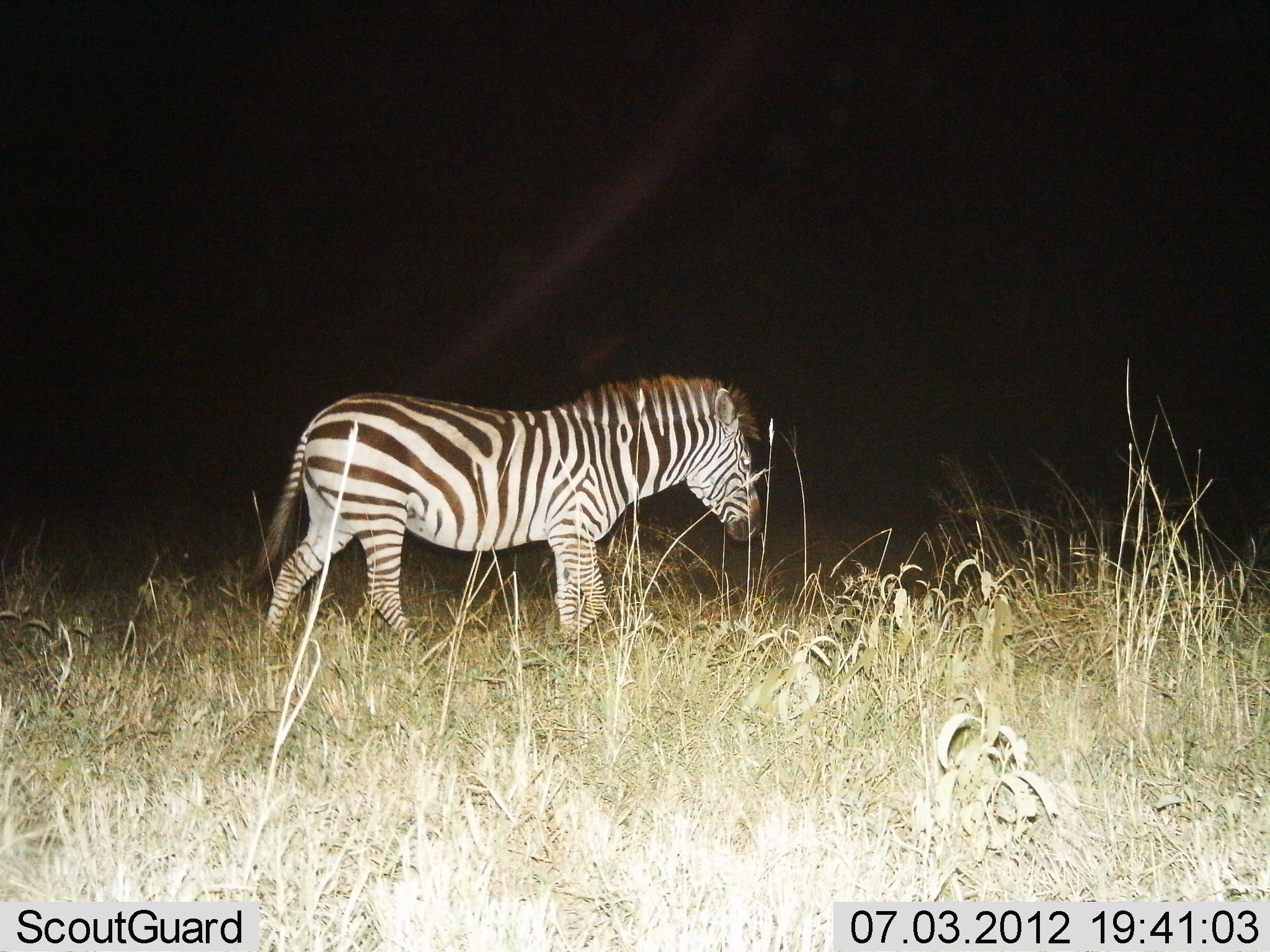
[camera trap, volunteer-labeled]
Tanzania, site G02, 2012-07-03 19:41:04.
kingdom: Animalia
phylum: Chordata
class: Mammalia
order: Perissodactyla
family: Equidae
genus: Equus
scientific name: Equus quagga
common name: plains zebra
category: zebra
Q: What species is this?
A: Zebra (plains zebra) (Equus quagga).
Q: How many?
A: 1.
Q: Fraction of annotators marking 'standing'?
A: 40%.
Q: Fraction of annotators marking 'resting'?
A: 0%.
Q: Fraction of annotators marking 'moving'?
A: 60%.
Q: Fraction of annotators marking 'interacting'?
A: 0%.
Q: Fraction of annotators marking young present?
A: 0%.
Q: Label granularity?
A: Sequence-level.